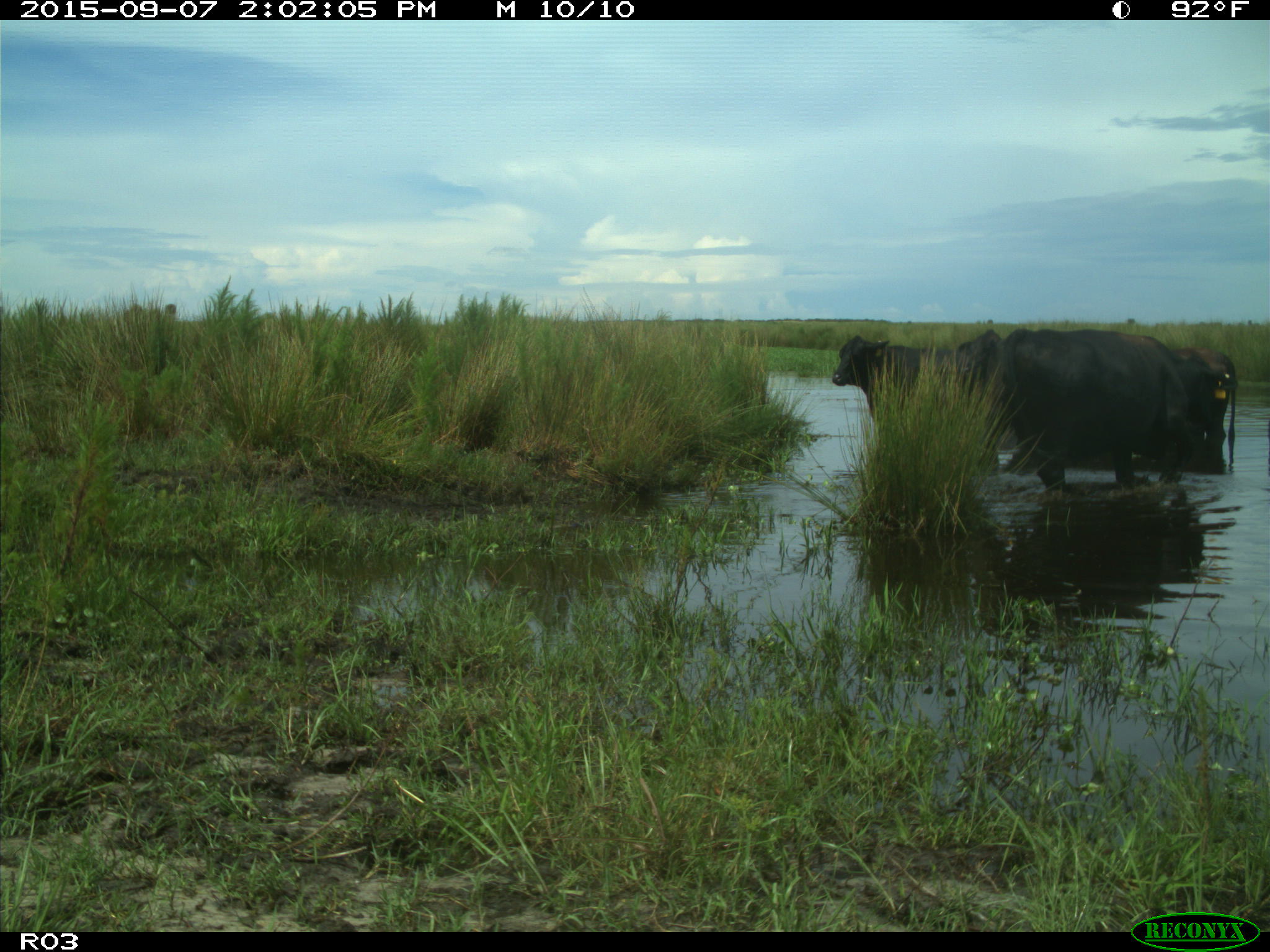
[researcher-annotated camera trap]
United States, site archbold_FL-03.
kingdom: Animalia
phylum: Chordata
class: Mammalia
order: Artiodactyla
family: Bovidae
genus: Bos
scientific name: Bos taurus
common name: domestic cow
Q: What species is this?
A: Bos taurus (domestic cow).